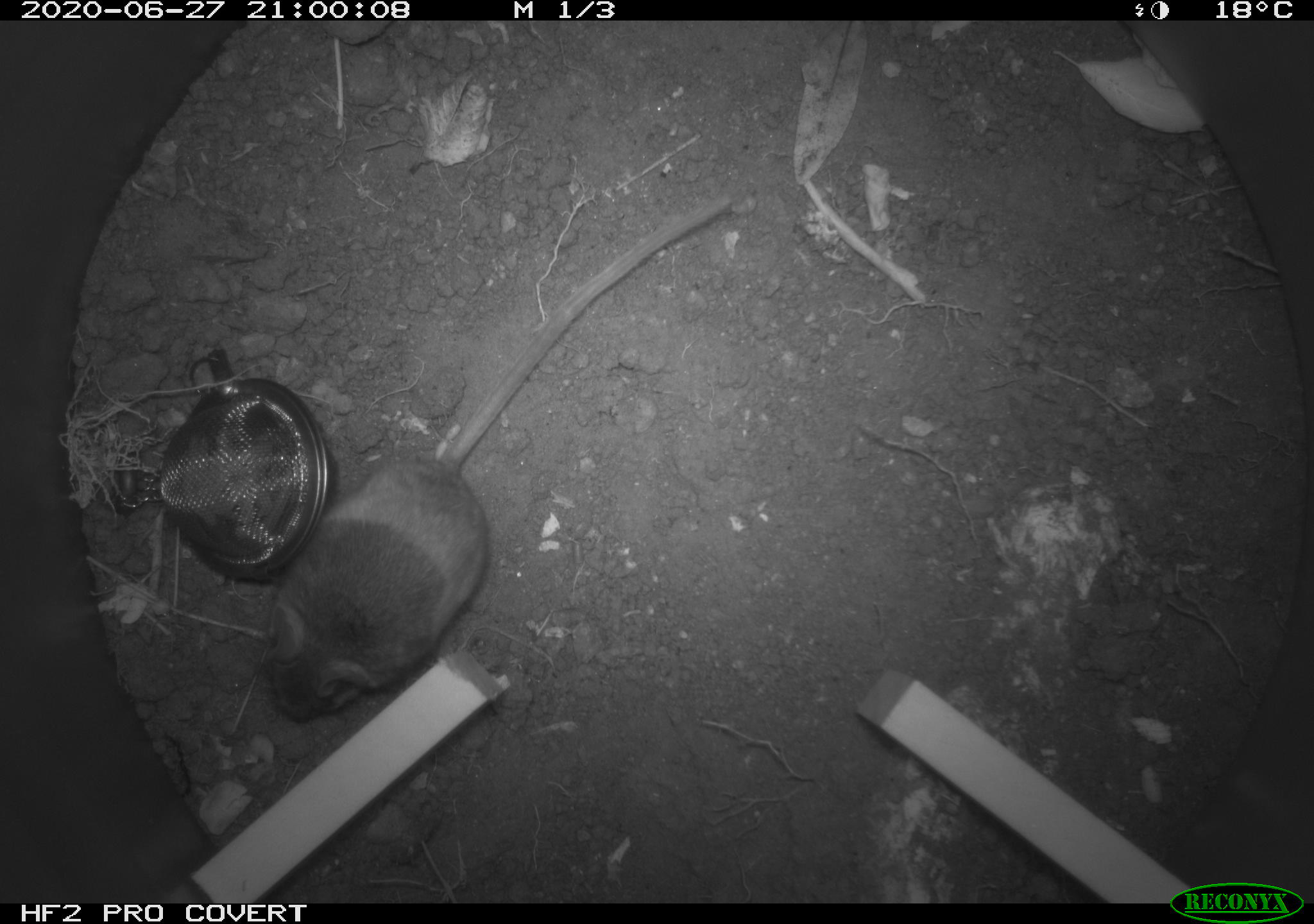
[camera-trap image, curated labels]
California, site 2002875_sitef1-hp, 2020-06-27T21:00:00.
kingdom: Animalia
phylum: Chordata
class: Mammalia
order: Rodentia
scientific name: Rodentia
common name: rodent